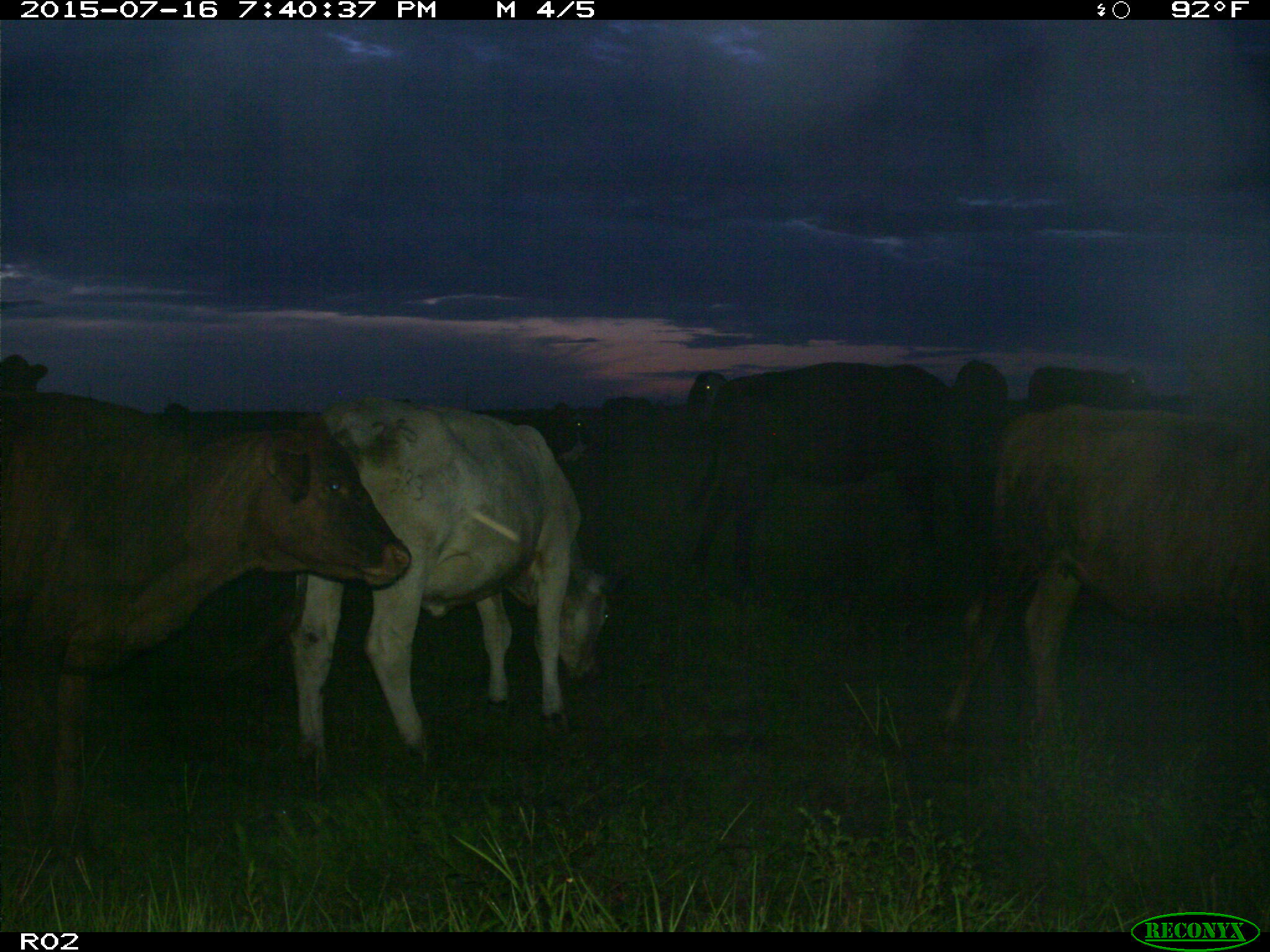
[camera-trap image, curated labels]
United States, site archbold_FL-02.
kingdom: Animalia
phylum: Chordata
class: Mammalia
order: Artiodactyla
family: Bovidae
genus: Bos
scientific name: Bos taurus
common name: domestic cow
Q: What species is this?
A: Bos taurus (domestic cow).